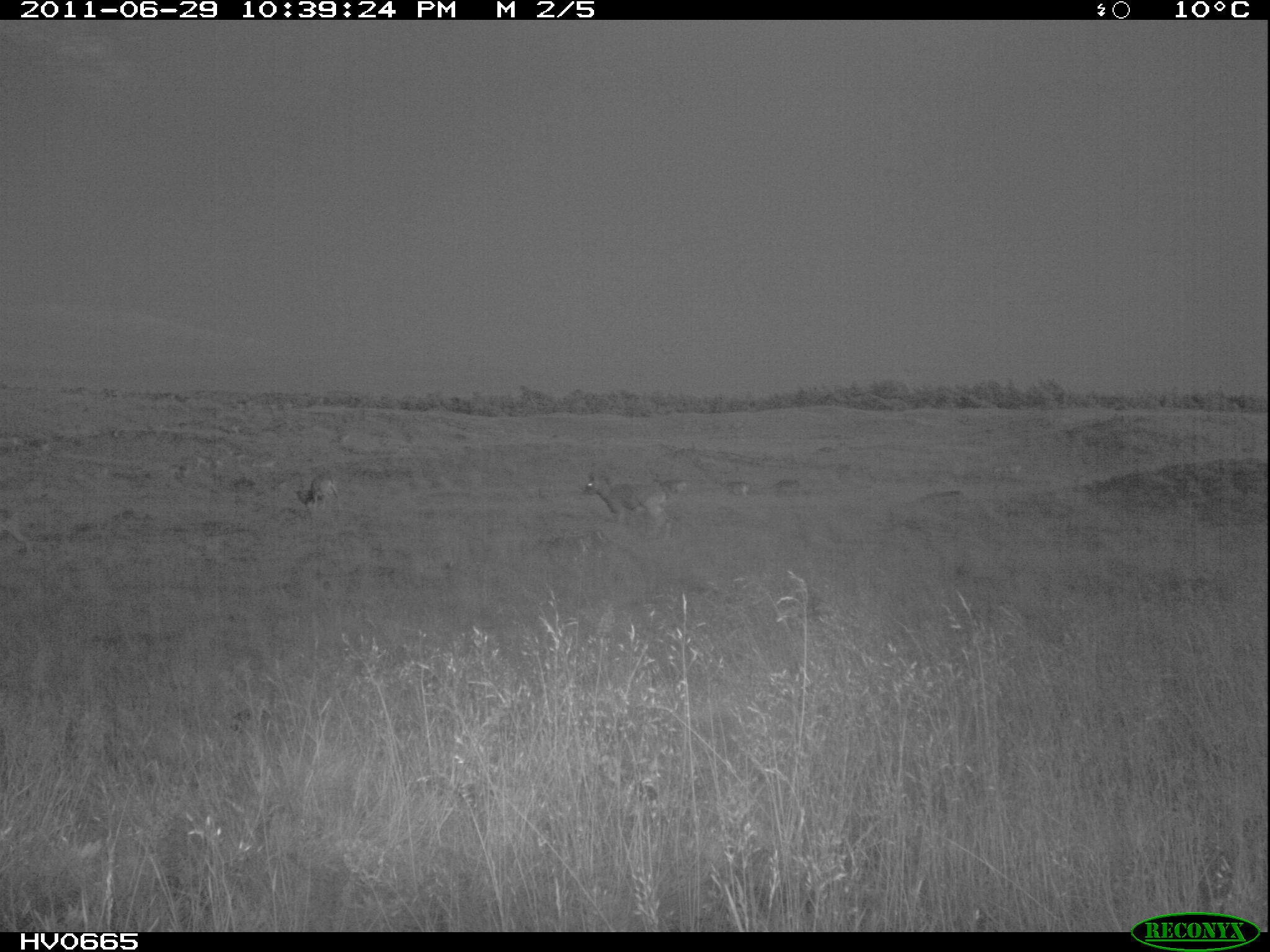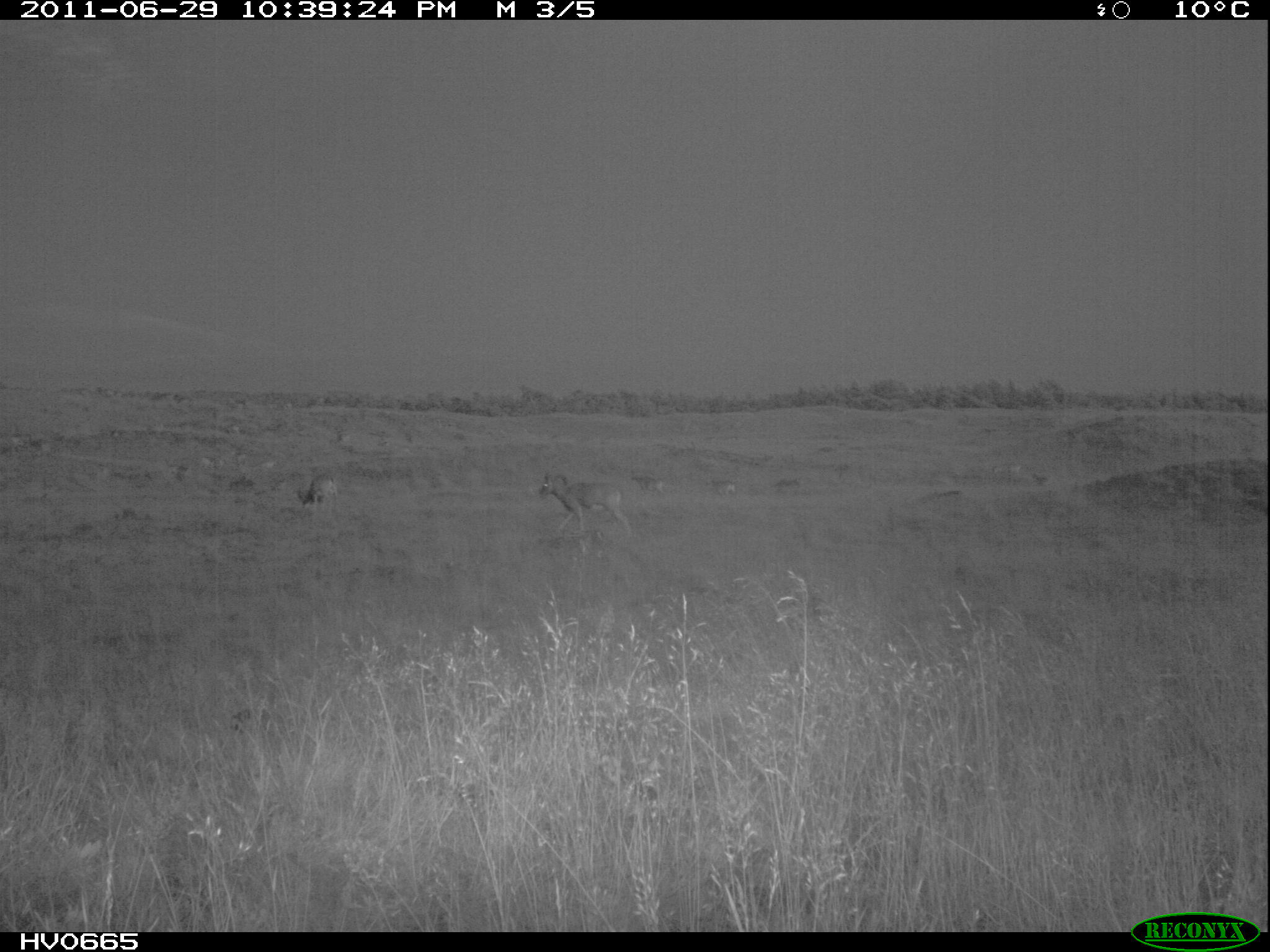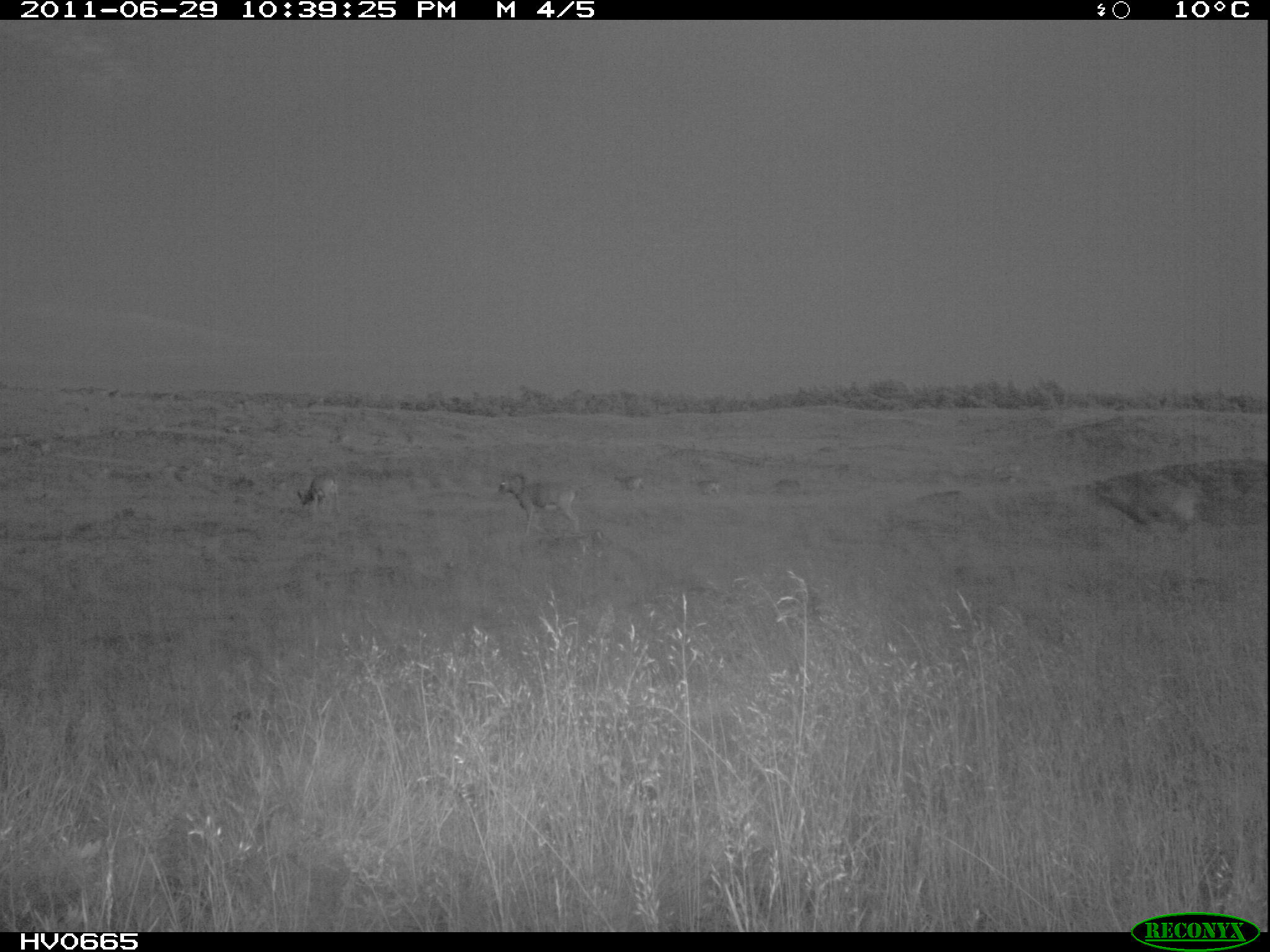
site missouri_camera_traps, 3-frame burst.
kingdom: Animalia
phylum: Chordata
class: Mammalia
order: Artiodactyla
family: Bovidae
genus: Ovis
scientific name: Ovis ammon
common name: mouflon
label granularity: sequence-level